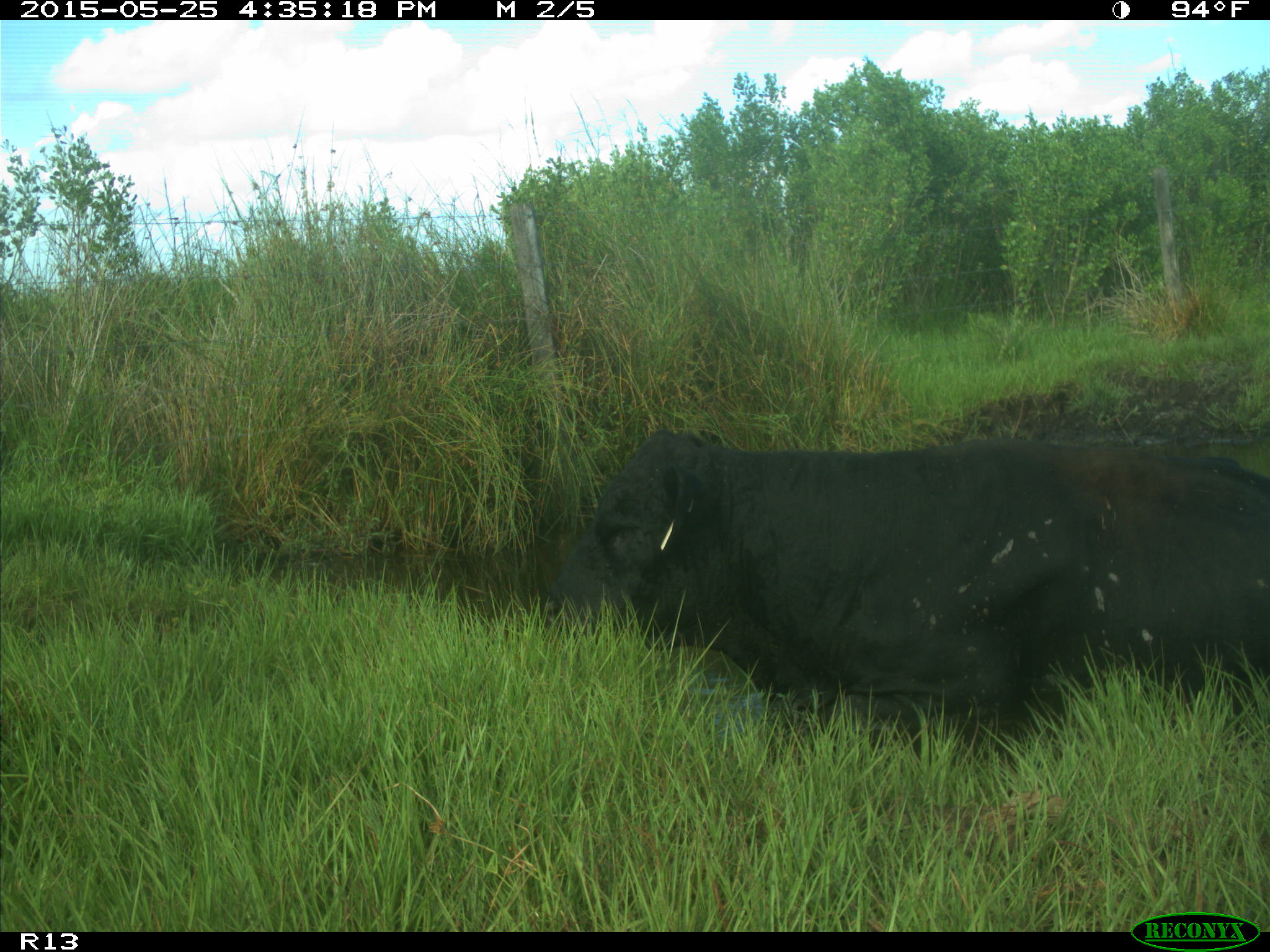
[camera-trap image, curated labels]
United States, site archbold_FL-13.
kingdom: Animalia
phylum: Chordata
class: Mammalia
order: Artiodactyla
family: Bovidae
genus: Bos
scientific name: Bos taurus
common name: domestic cow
Bos taurus (domestic cow).